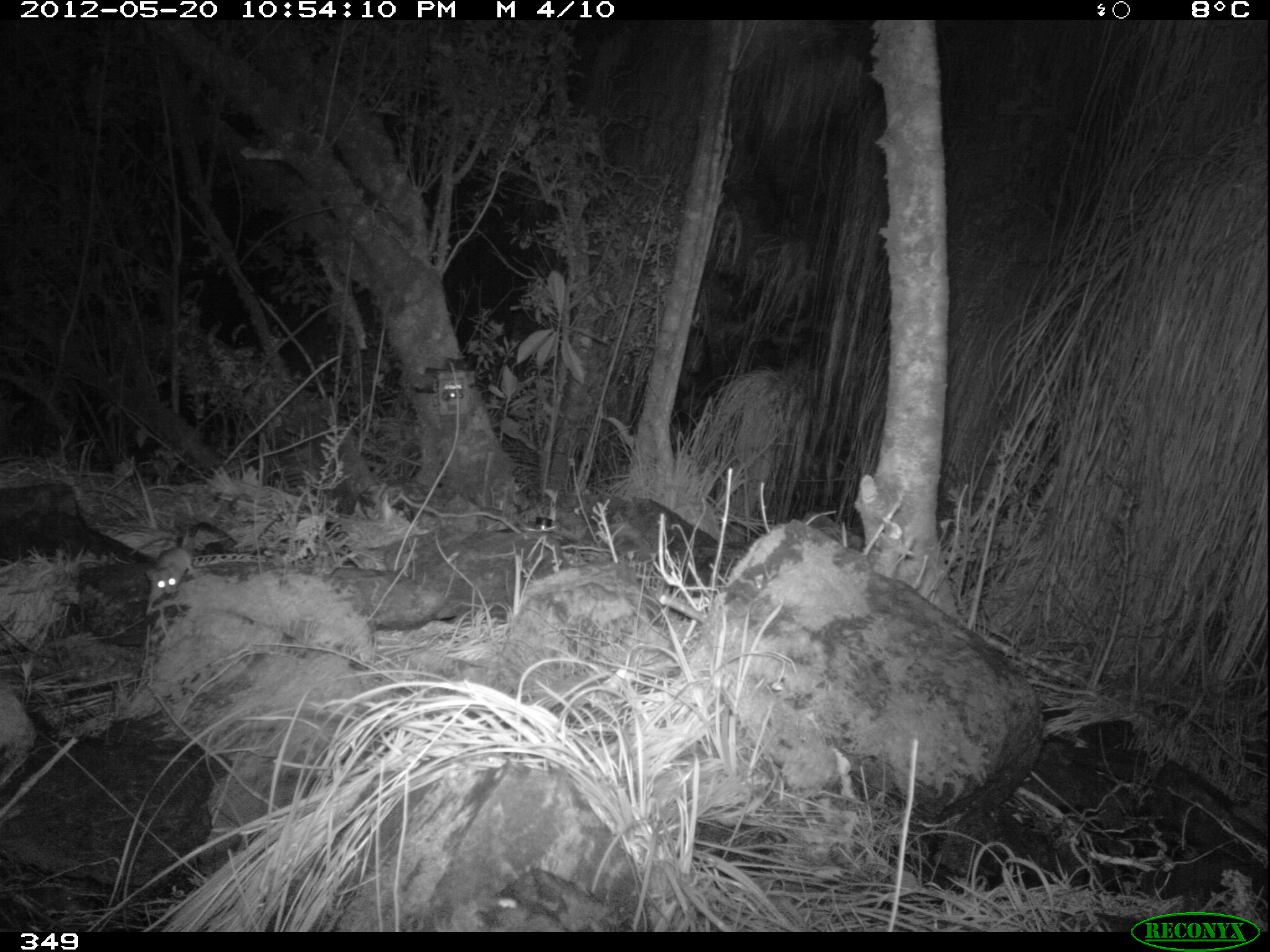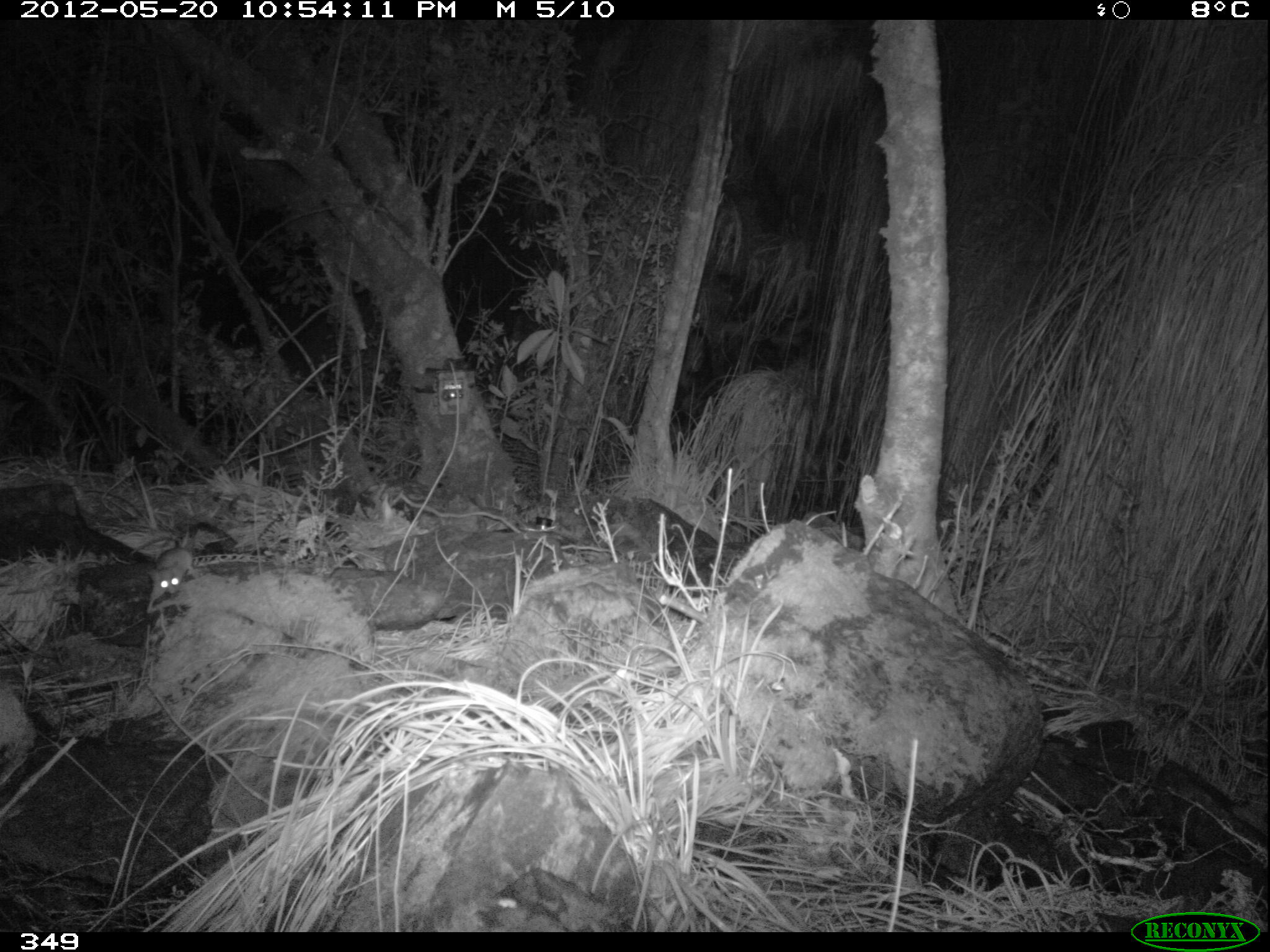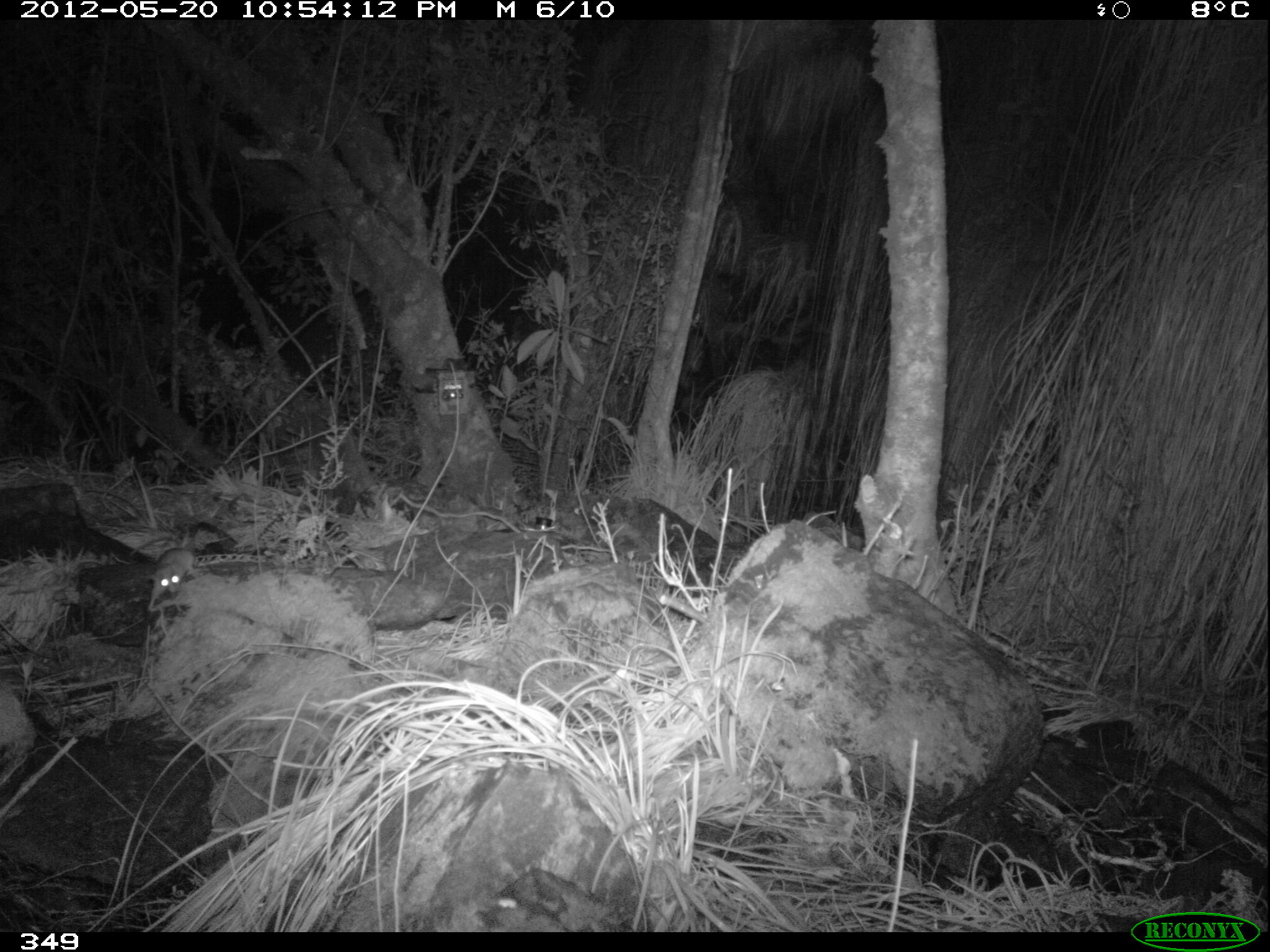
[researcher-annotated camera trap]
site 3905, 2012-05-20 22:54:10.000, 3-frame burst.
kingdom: Animalia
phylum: Chordata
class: Mammalia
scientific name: Marsupialia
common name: marsupials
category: unknown marsupial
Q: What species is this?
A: Unknown marsupial (marsupials) (Marsupialia).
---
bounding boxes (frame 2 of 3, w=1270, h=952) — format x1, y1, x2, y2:
unknown marsupial: 128, 534, 197, 614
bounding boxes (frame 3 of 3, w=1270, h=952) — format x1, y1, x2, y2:
unknown marsupial: 128, 536, 197, 617